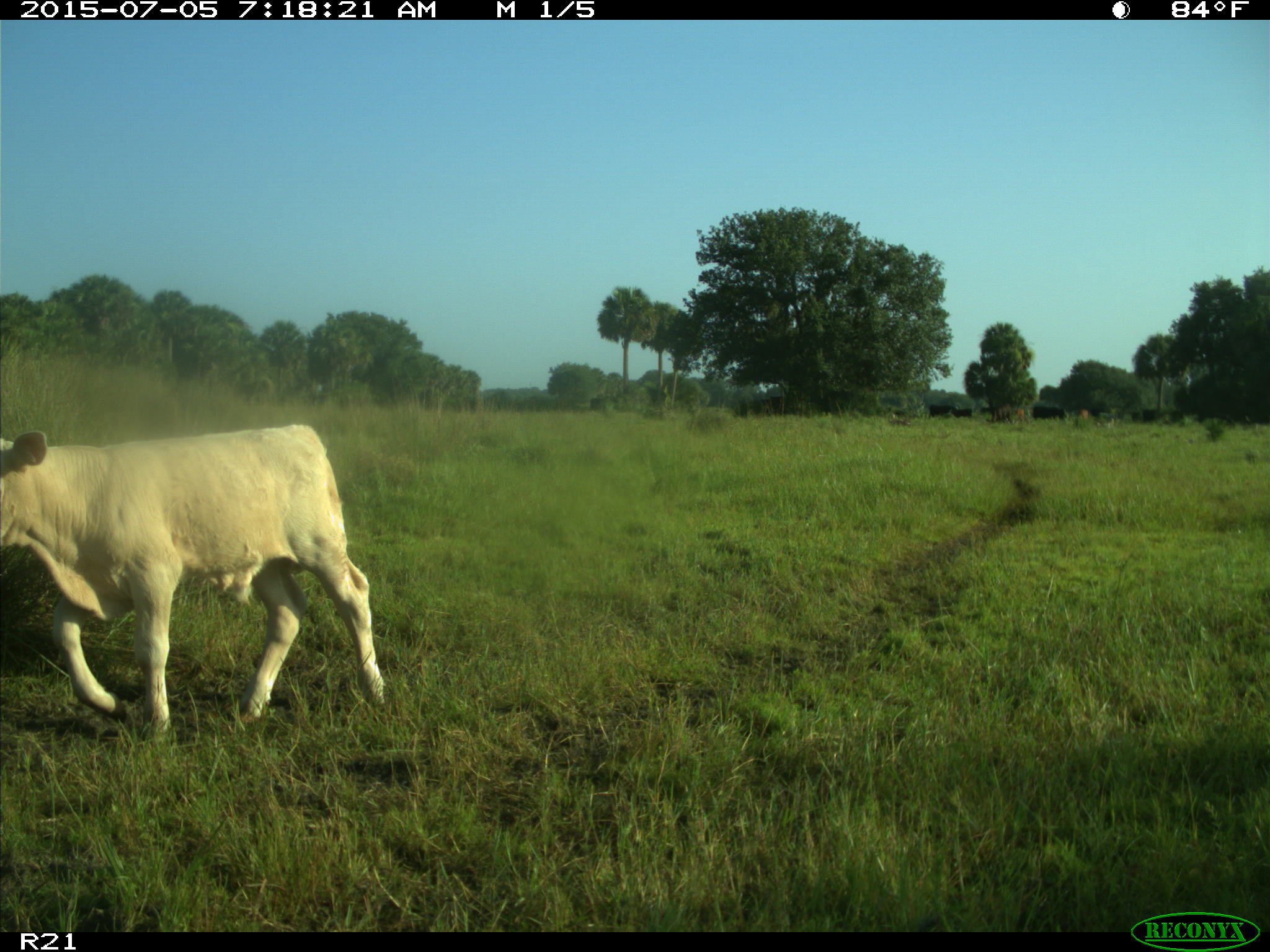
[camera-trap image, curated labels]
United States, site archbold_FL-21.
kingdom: Animalia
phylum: Chordata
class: Mammalia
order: Artiodactyla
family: Bovidae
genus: Bos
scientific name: Bos taurus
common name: domestic cow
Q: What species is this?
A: Bos taurus (domestic cow).